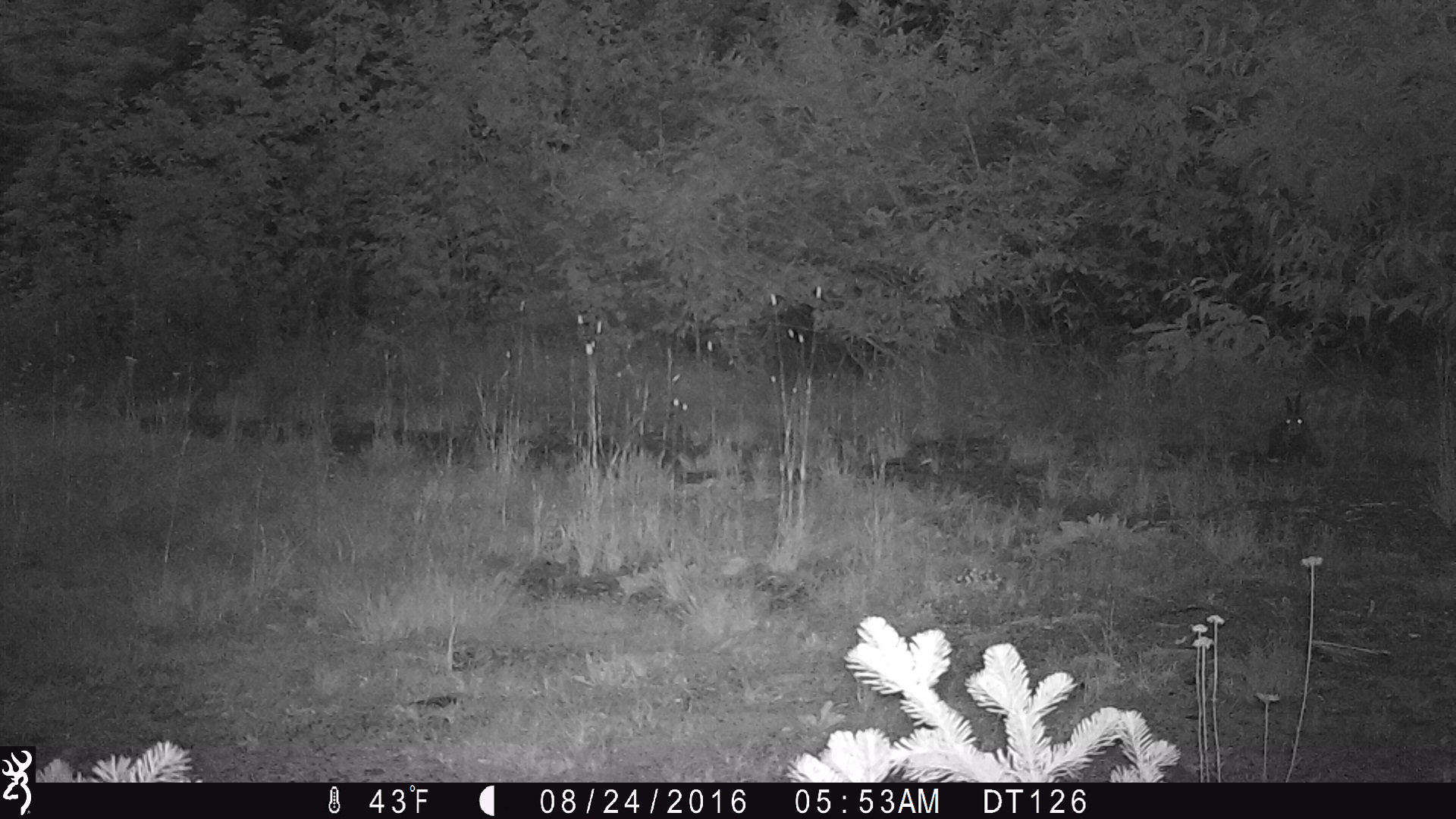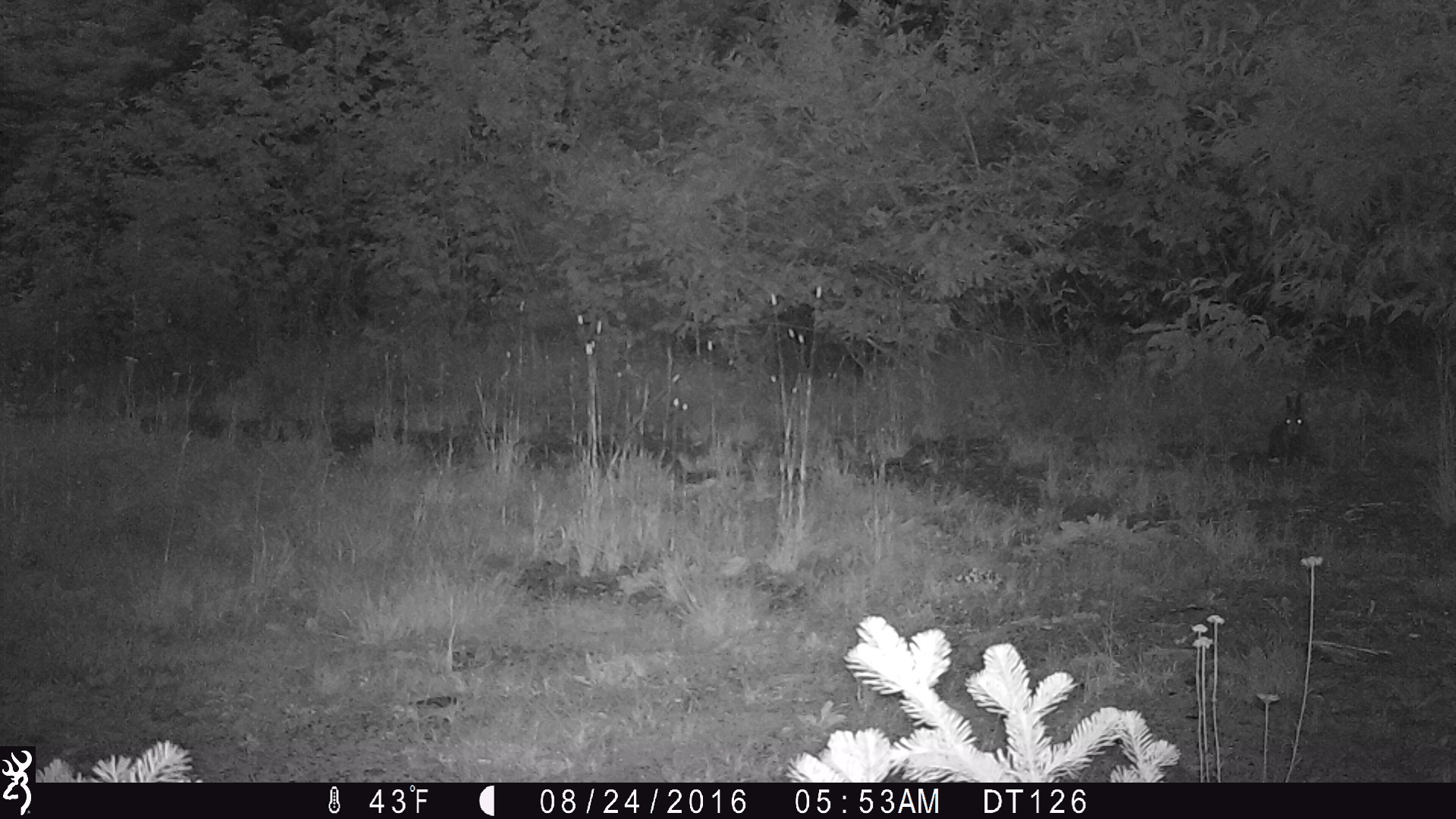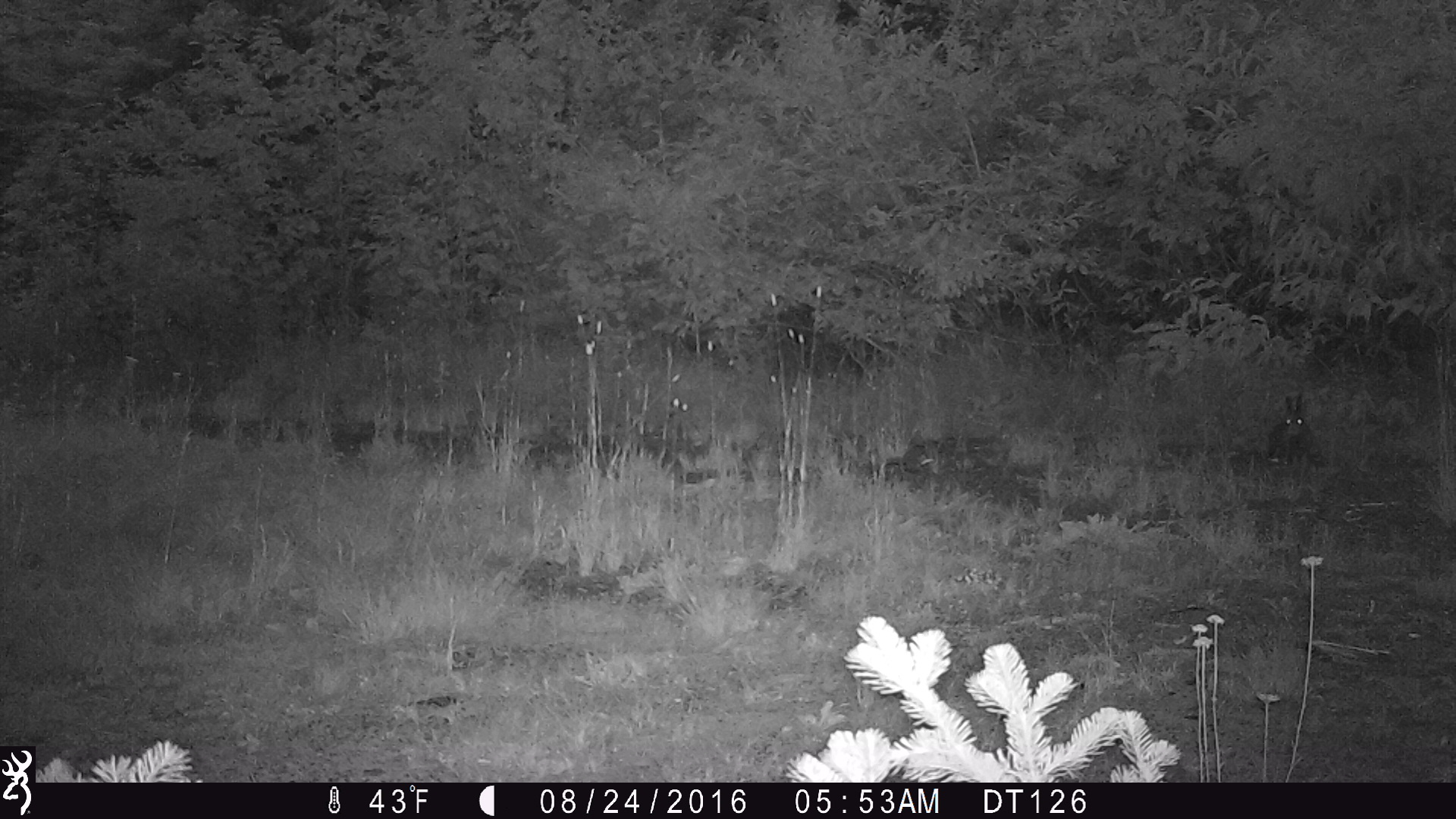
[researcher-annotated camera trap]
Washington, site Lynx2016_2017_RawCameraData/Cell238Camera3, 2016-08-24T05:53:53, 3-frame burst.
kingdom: Animalia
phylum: Chordata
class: Mammalia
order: Lagomorpha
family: Leporidae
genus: Lepus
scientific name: Lepus americanus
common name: snowshoe hare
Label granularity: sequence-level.